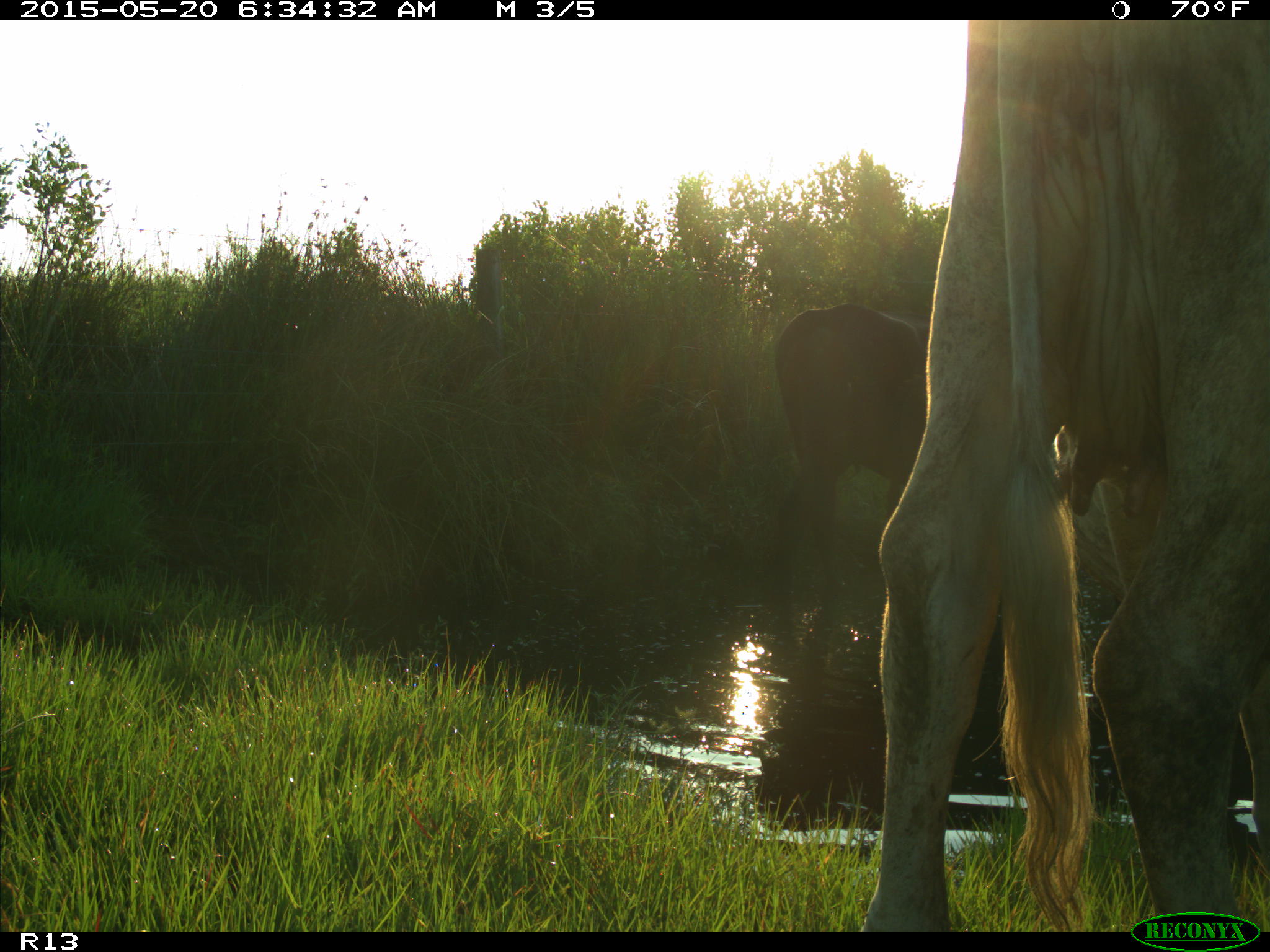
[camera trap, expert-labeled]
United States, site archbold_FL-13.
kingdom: Animalia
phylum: Chordata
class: Mammalia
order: Artiodactyla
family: Bovidae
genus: Bos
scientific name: Bos taurus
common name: domestic cow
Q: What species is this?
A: Bos taurus (domestic cow).